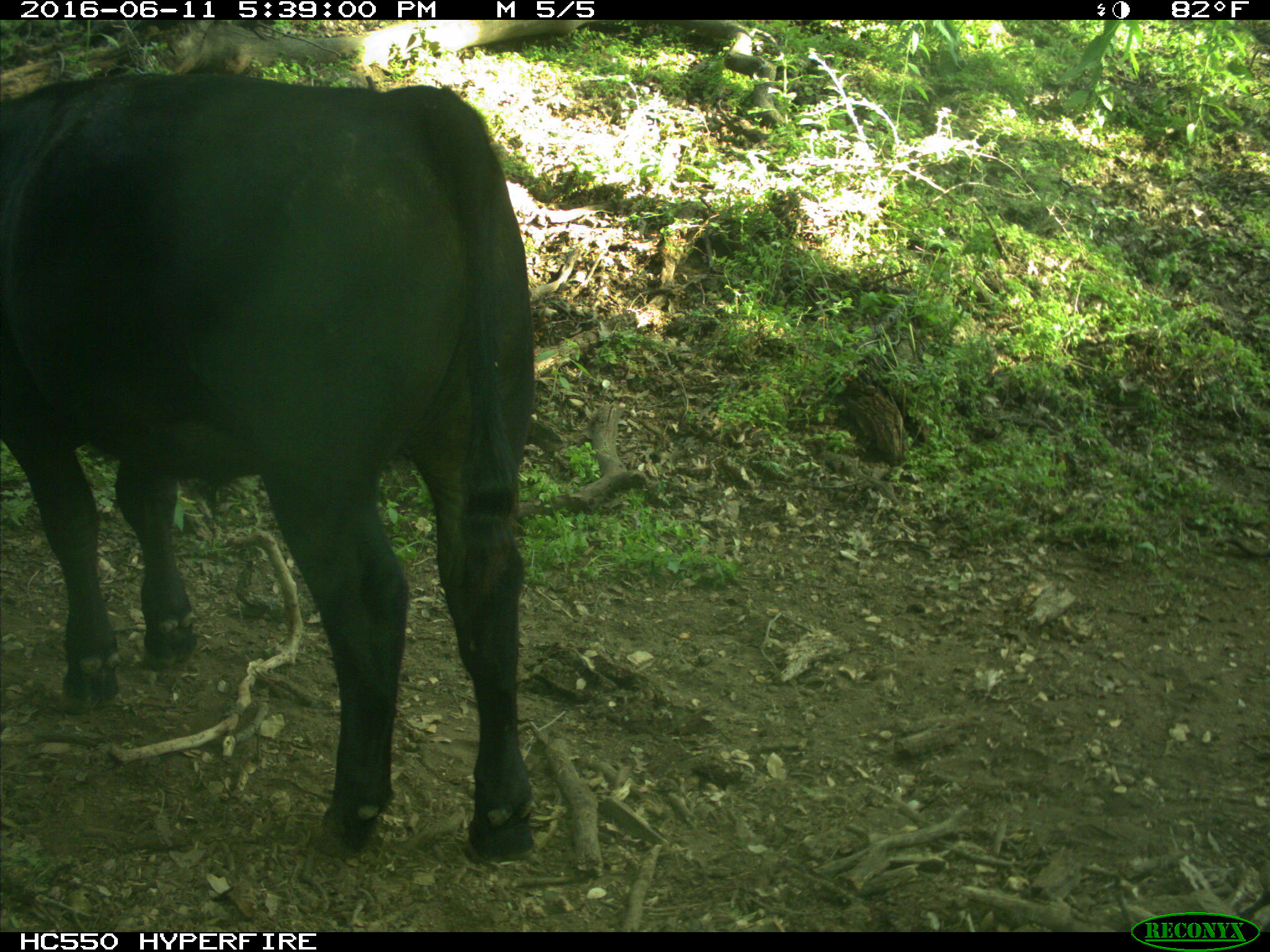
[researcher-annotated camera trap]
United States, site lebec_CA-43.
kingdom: Animalia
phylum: Chordata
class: Mammalia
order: Artiodactyla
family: Bovidae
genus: Bos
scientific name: Bos taurus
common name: domestic cow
Bos taurus (domestic cow).